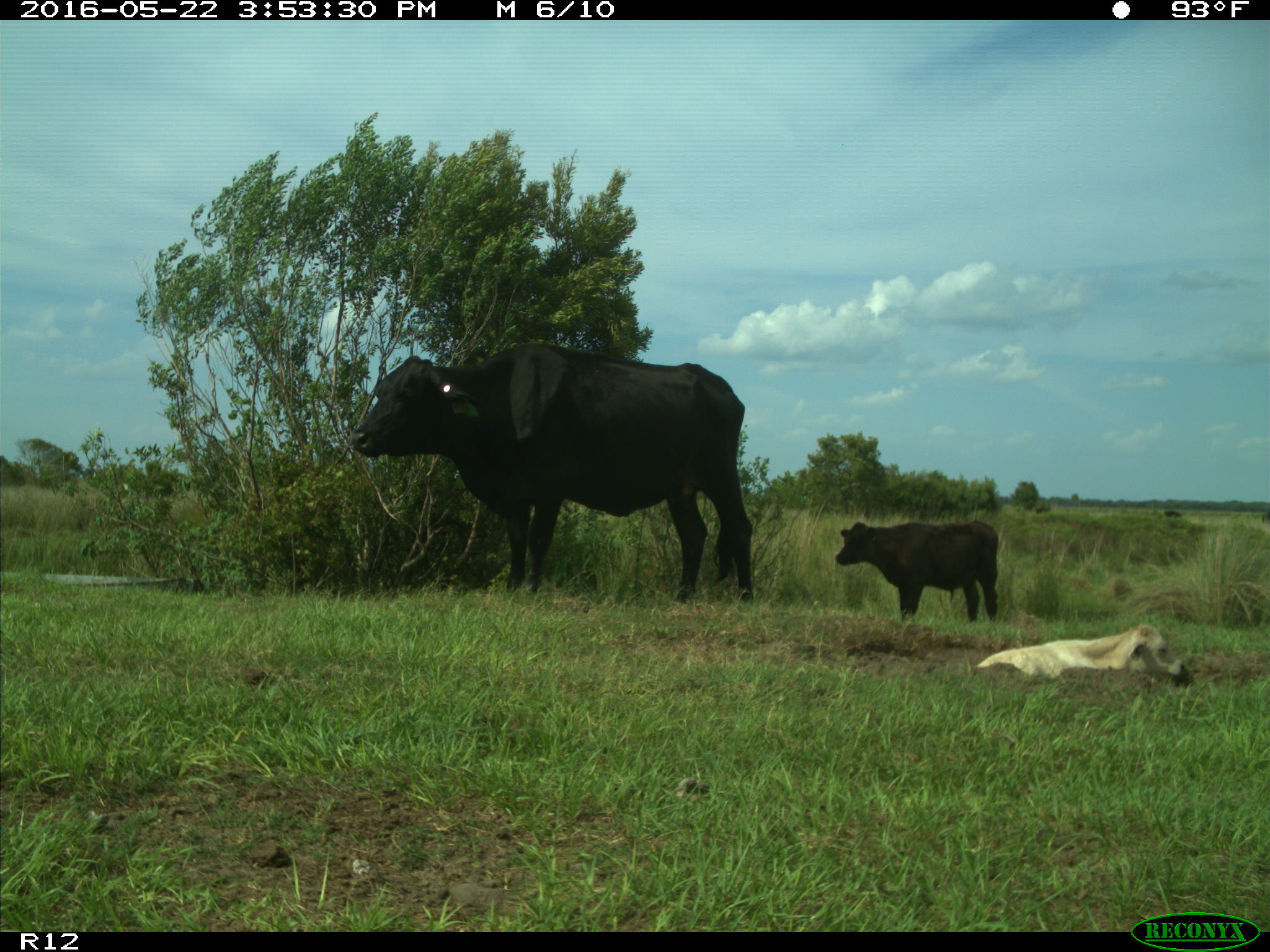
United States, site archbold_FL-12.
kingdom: Animalia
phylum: Chordata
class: Mammalia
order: Artiodactyla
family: Bovidae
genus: Bos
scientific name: Bos taurus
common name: domestic cow